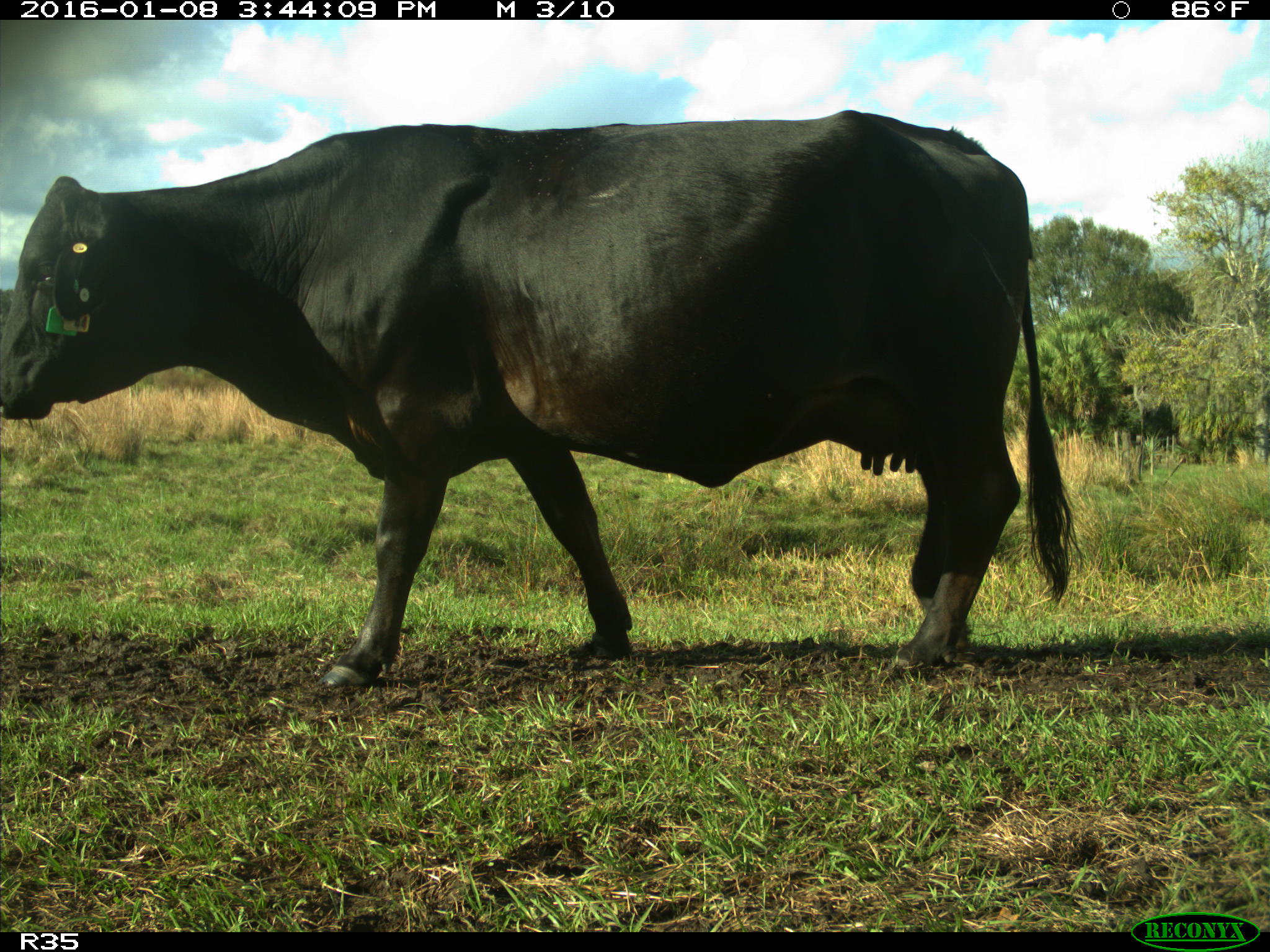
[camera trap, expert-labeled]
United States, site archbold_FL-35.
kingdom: Animalia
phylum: Chordata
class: Mammalia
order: Artiodactyla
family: Bovidae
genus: Bos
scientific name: Bos taurus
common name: domestic cow